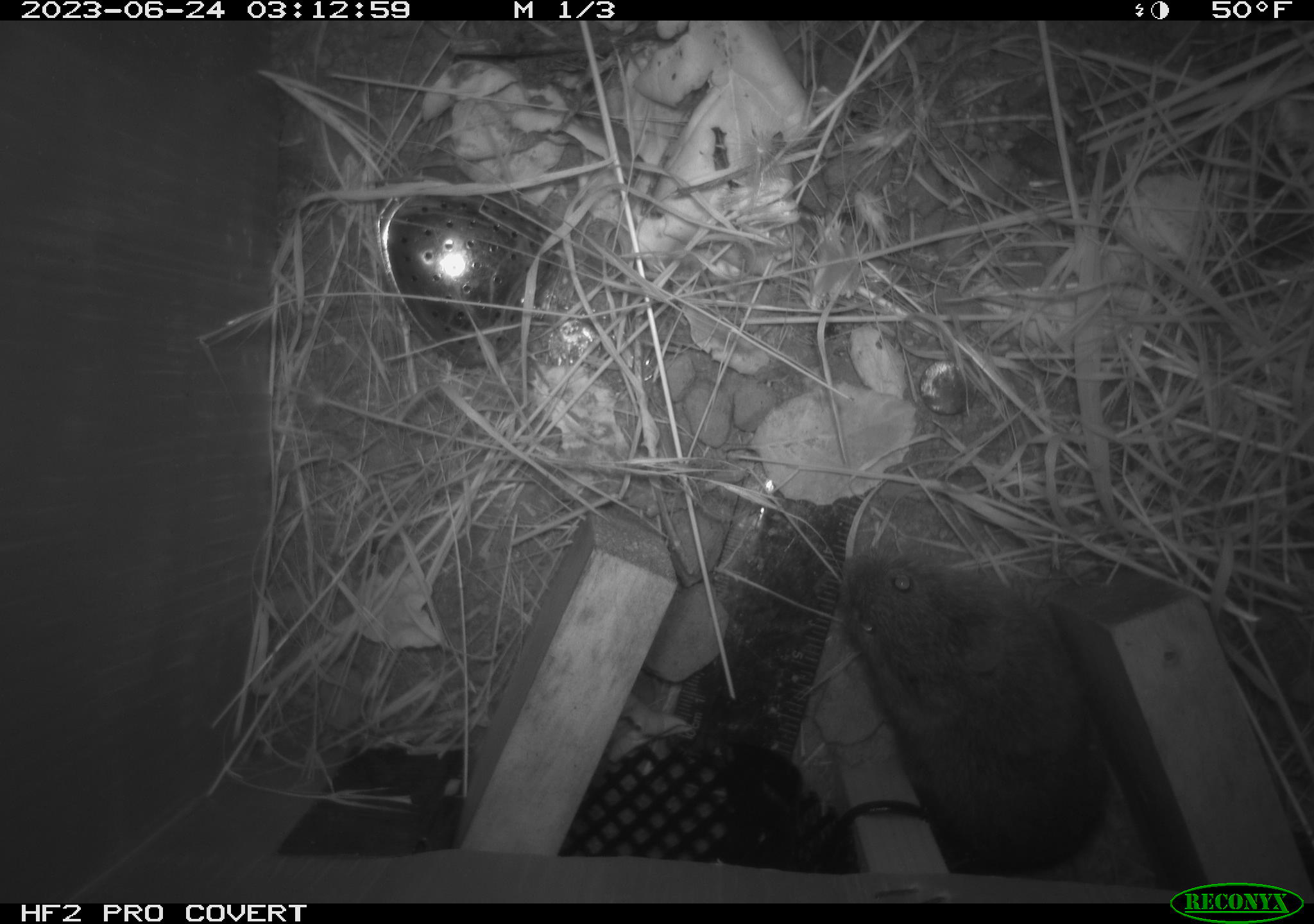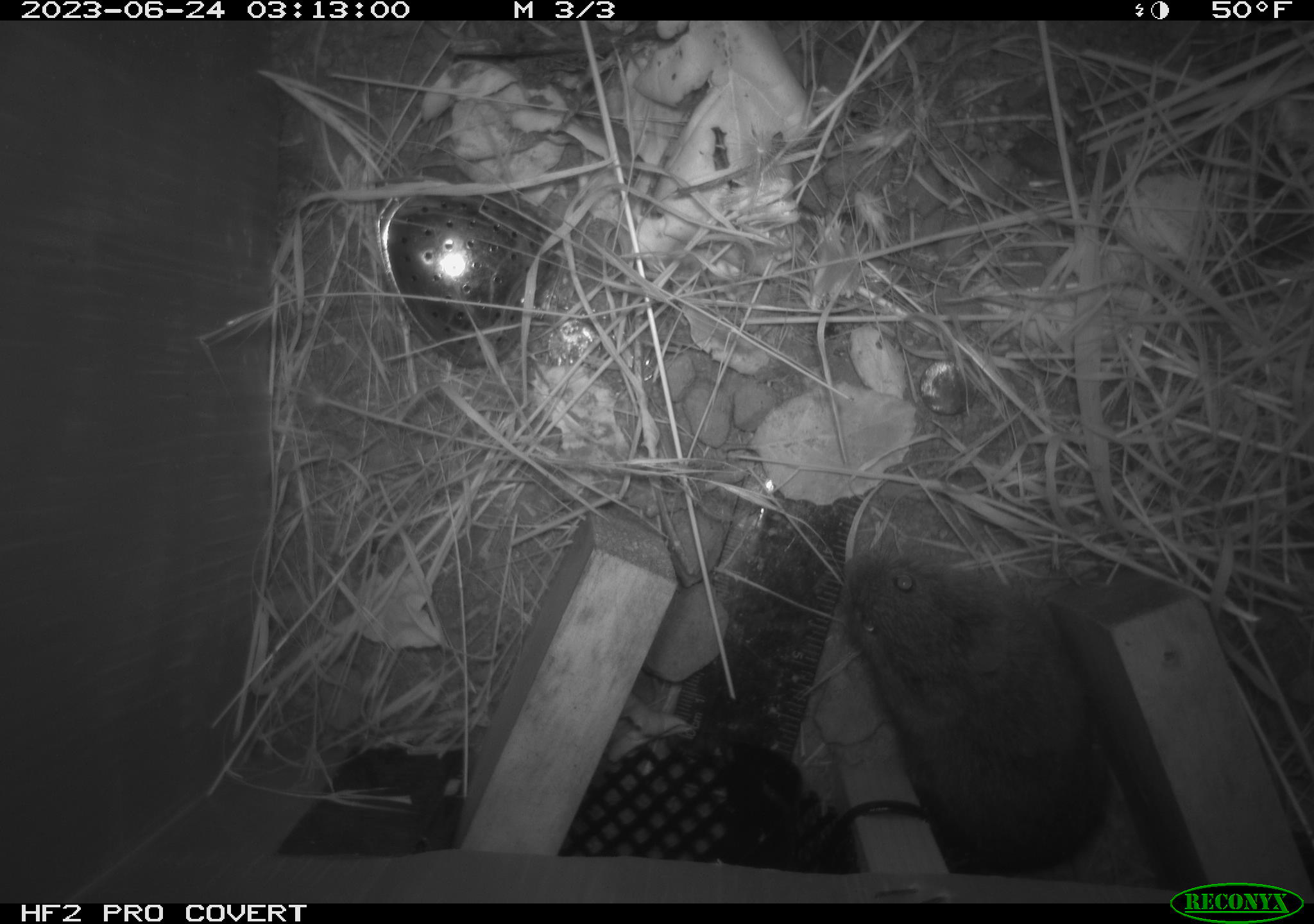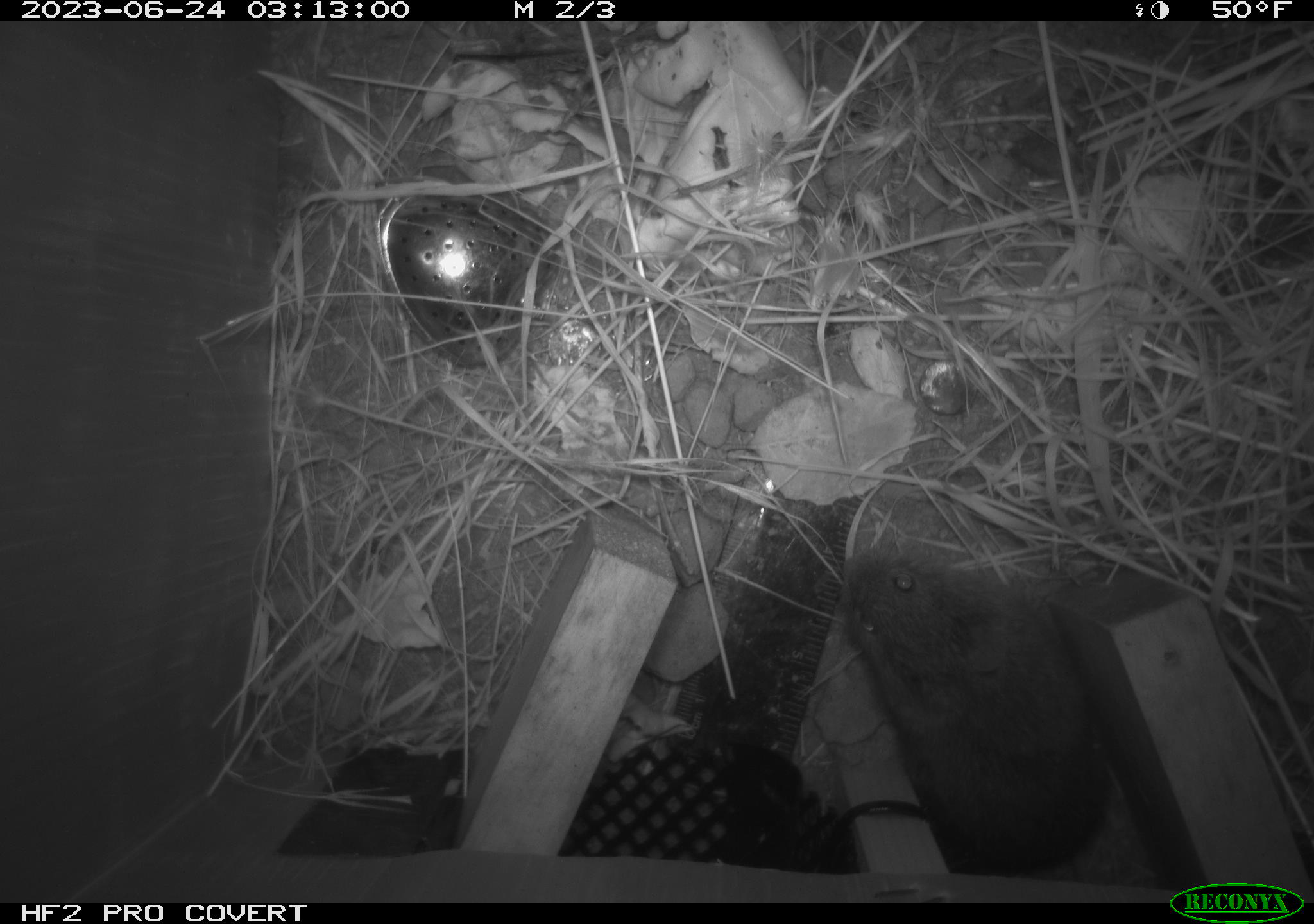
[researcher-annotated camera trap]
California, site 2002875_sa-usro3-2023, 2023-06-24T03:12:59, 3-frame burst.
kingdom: Animalia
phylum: Chordata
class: Mammalia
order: Rodentia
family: Cricetidae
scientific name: Arvicolinae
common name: voles, lemmings, and muskrats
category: arvicolinae subfamily